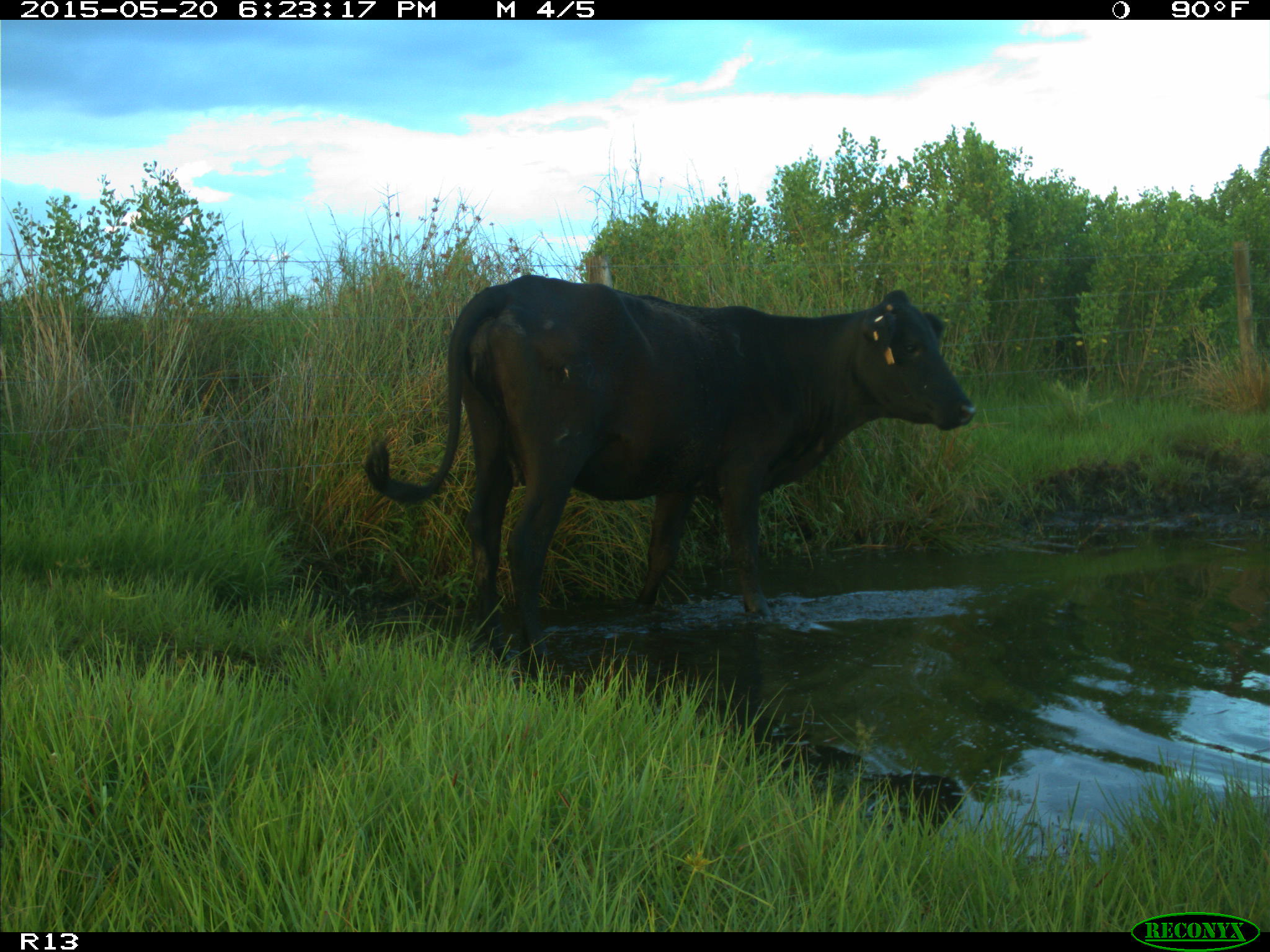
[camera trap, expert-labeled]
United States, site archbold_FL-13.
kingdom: Animalia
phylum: Chordata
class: Mammalia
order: Artiodactyla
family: Bovidae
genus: Bos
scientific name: Bos taurus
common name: domestic cow